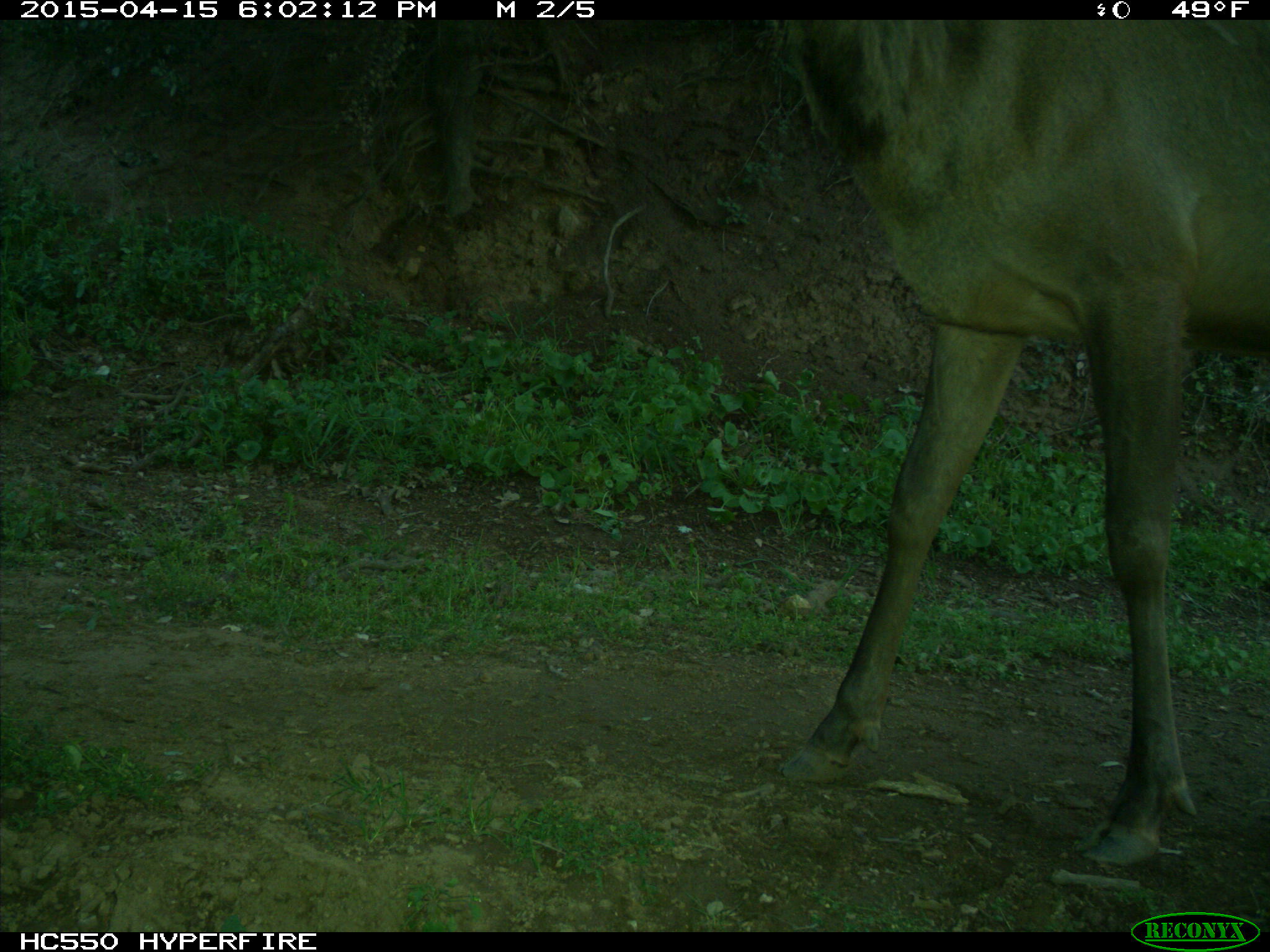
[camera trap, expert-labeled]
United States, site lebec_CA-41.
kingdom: Animalia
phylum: Chordata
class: Mammalia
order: Artiodactyla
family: Cervidae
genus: Cervus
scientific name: Cervus canadensis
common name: elk